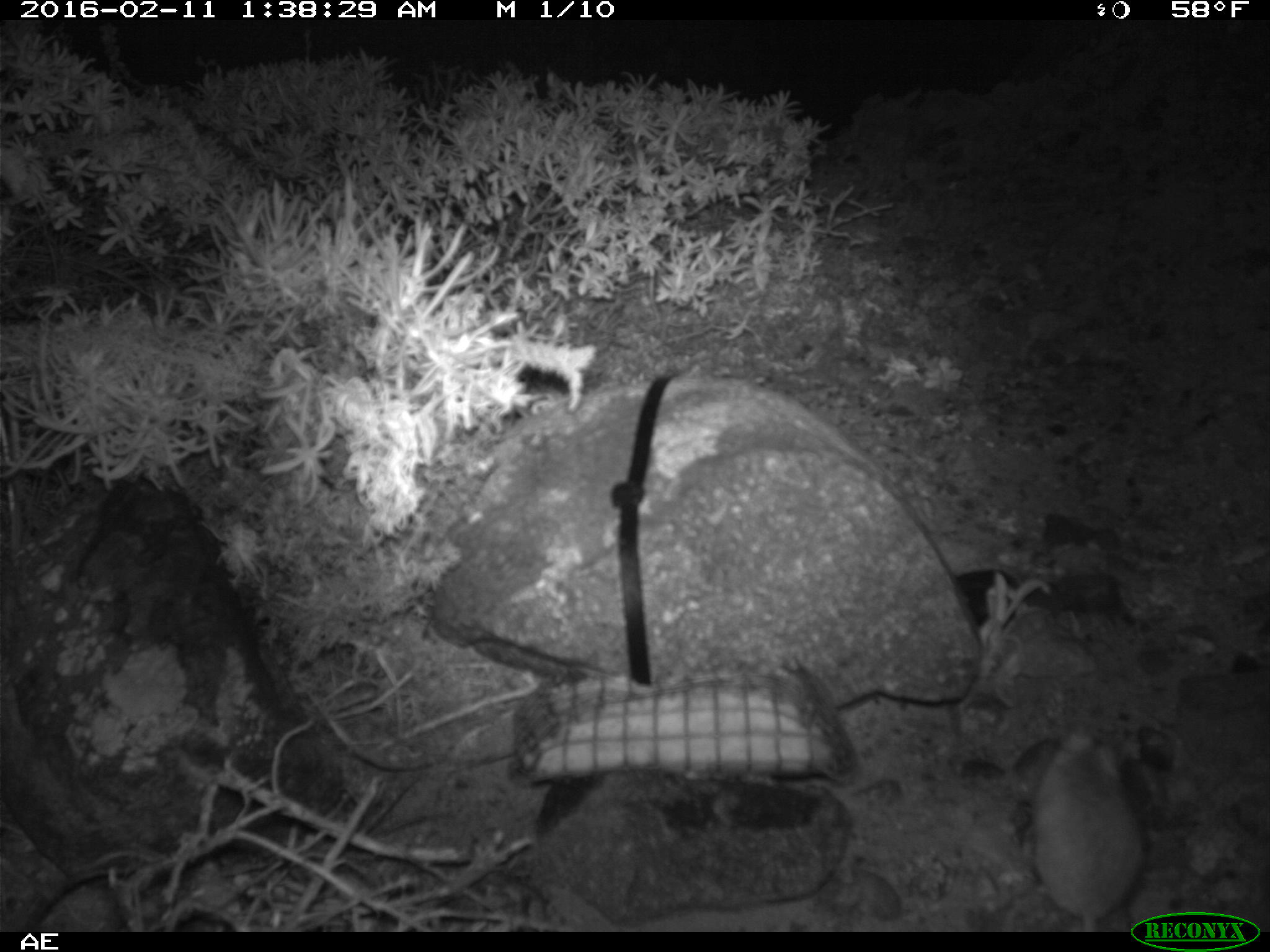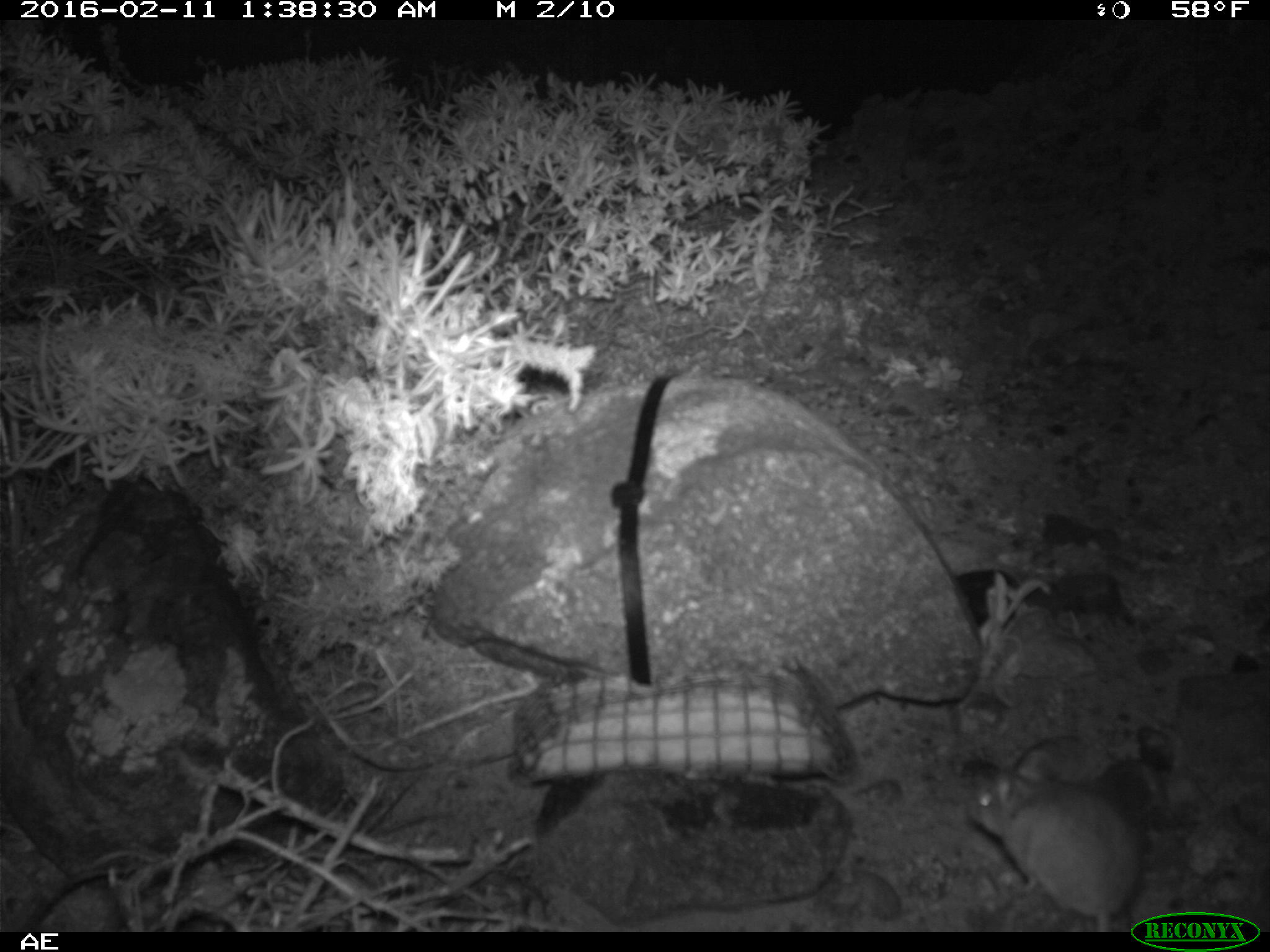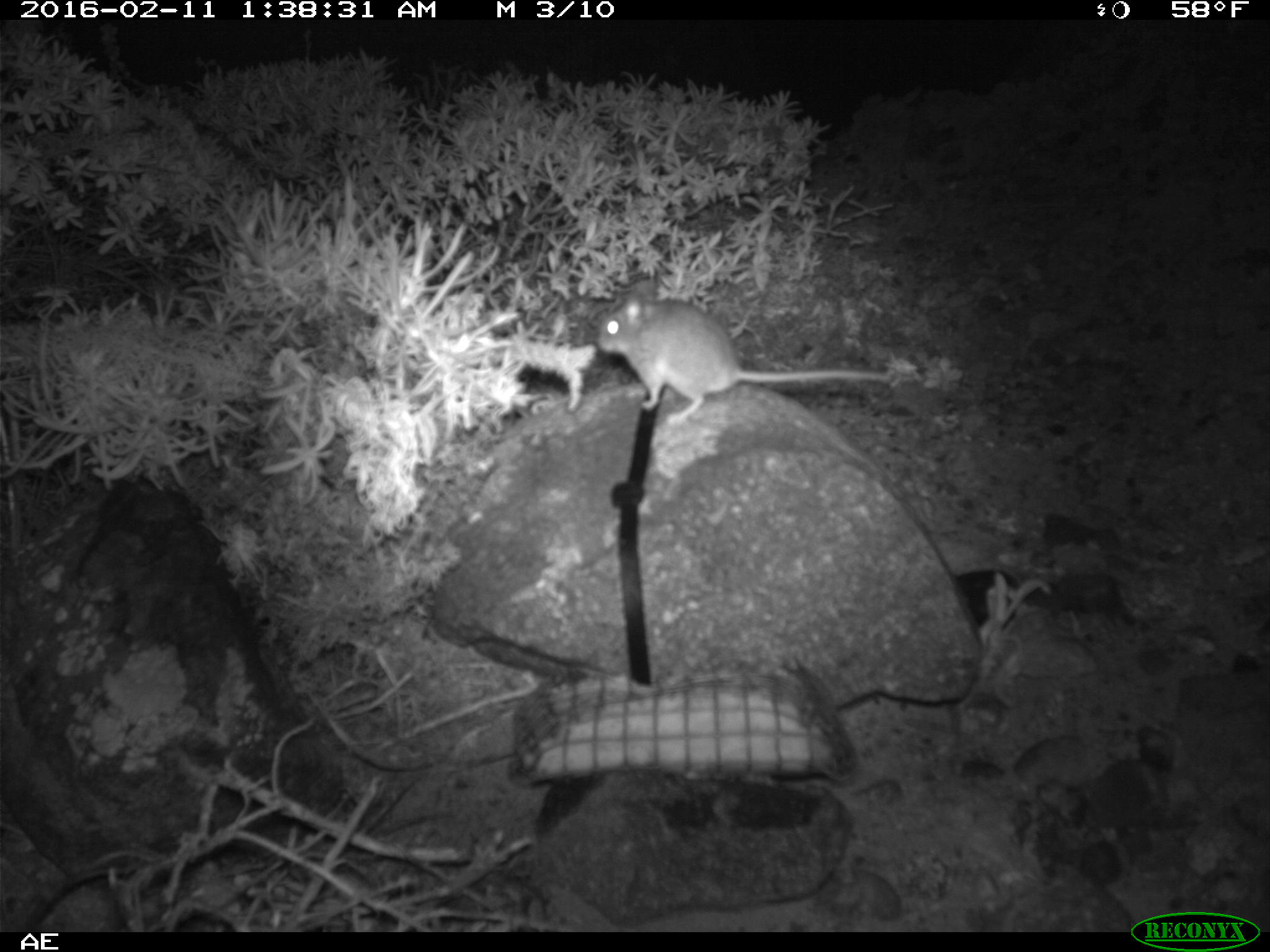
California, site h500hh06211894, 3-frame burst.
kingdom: Animalia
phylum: Chordata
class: Mammalia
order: Rodentia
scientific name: Rodentia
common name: rodent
Rodent (Rodentia).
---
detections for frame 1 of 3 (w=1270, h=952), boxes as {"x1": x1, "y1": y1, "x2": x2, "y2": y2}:
rodent: {"x1": 1034, "y1": 727, "x2": 1140, "y2": 930}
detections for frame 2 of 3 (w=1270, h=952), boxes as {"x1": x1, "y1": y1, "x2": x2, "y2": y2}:
rodent: {"x1": 965, "y1": 729, "x2": 1147, "y2": 933}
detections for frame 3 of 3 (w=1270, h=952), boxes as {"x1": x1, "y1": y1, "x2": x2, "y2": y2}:
rodent: {"x1": 596, "y1": 278, "x2": 893, "y2": 422}